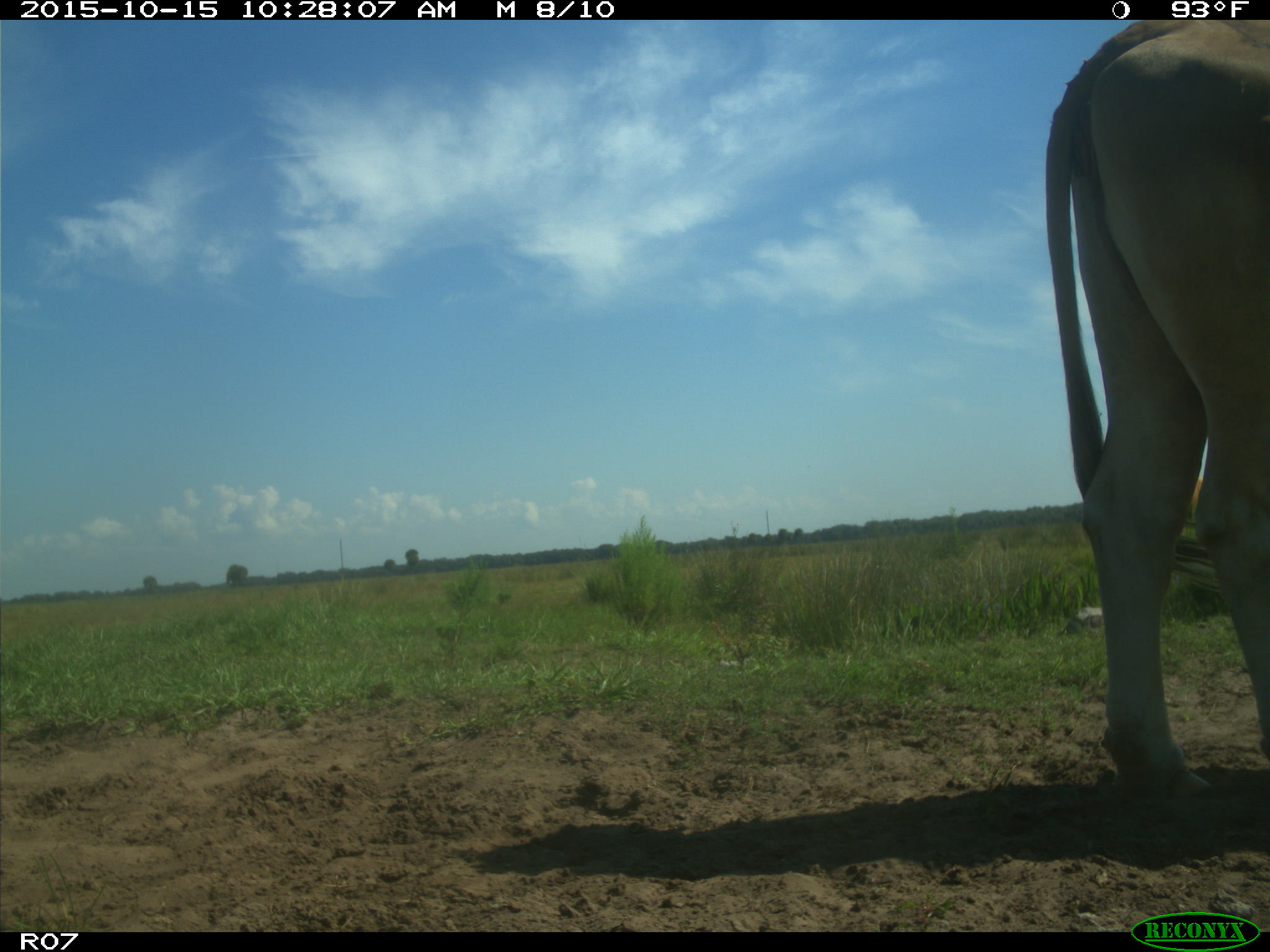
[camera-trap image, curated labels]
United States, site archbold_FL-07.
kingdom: Animalia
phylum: Chordata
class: Mammalia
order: Artiodactyla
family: Bovidae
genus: Bos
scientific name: Bos taurus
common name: domestic cow